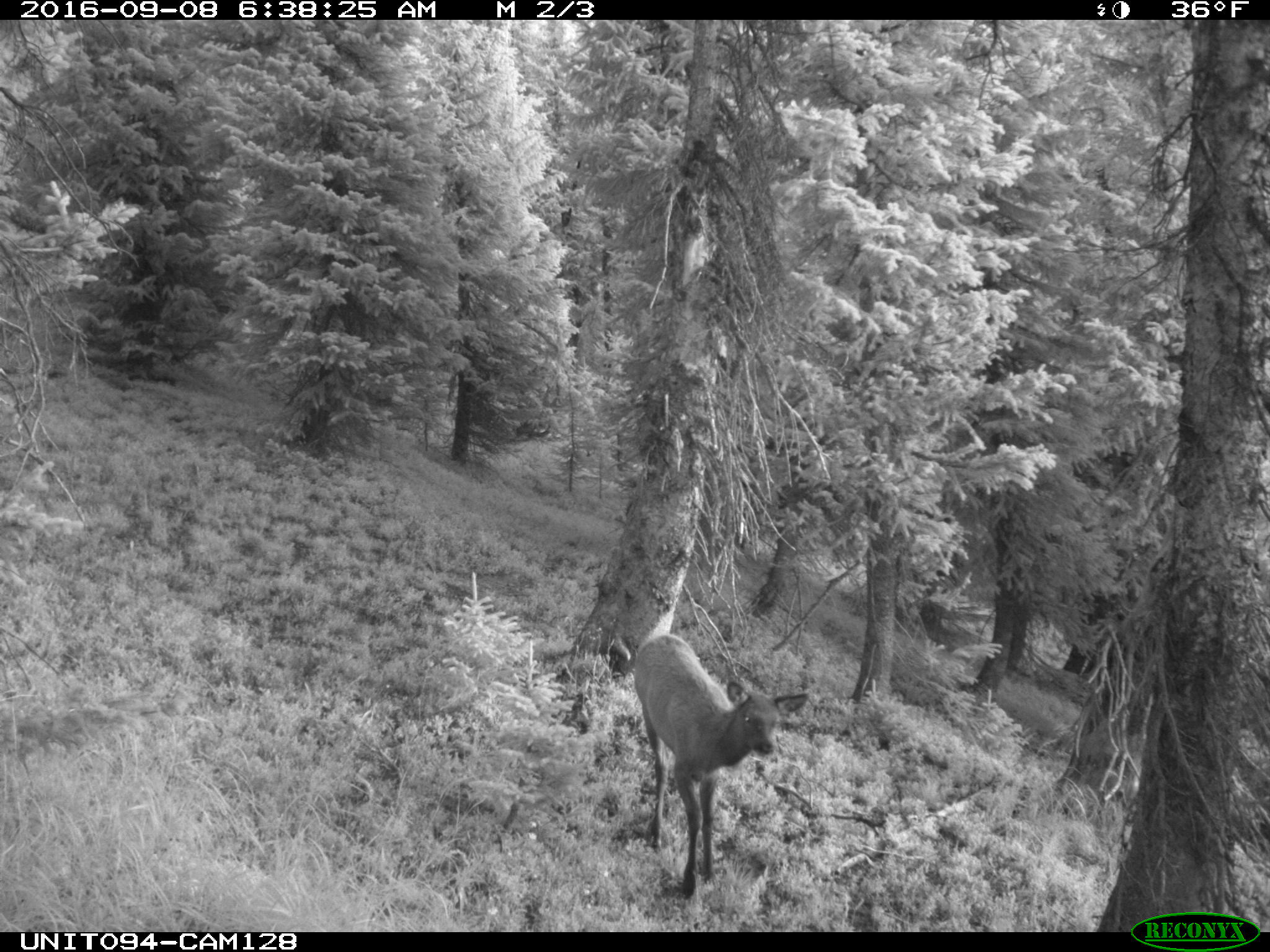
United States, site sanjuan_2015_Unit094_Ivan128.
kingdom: Animalia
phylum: Chordata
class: Mammalia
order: Artiodactyla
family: Cervidae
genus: Cervus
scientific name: Cervus elaphus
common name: red deer